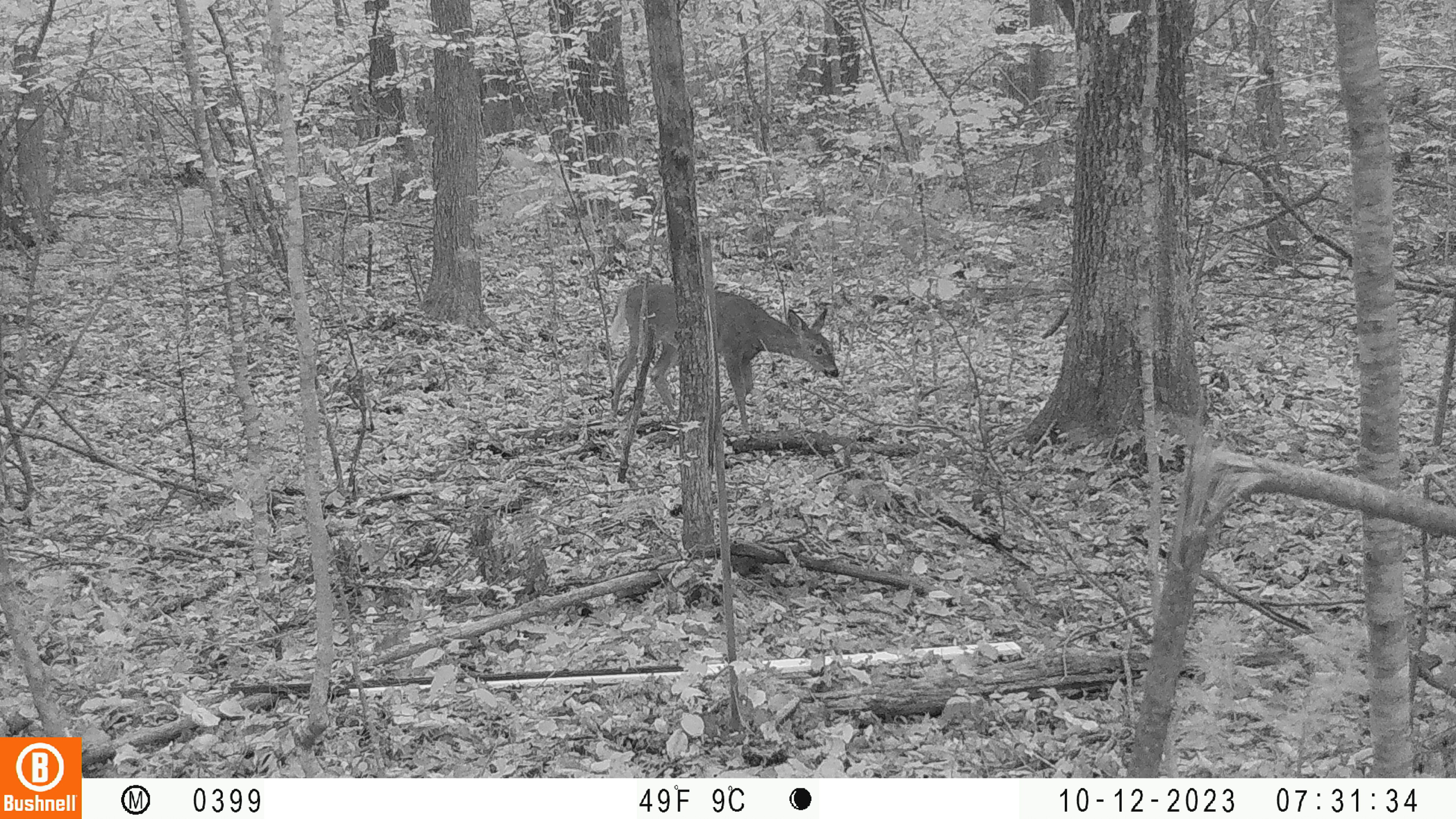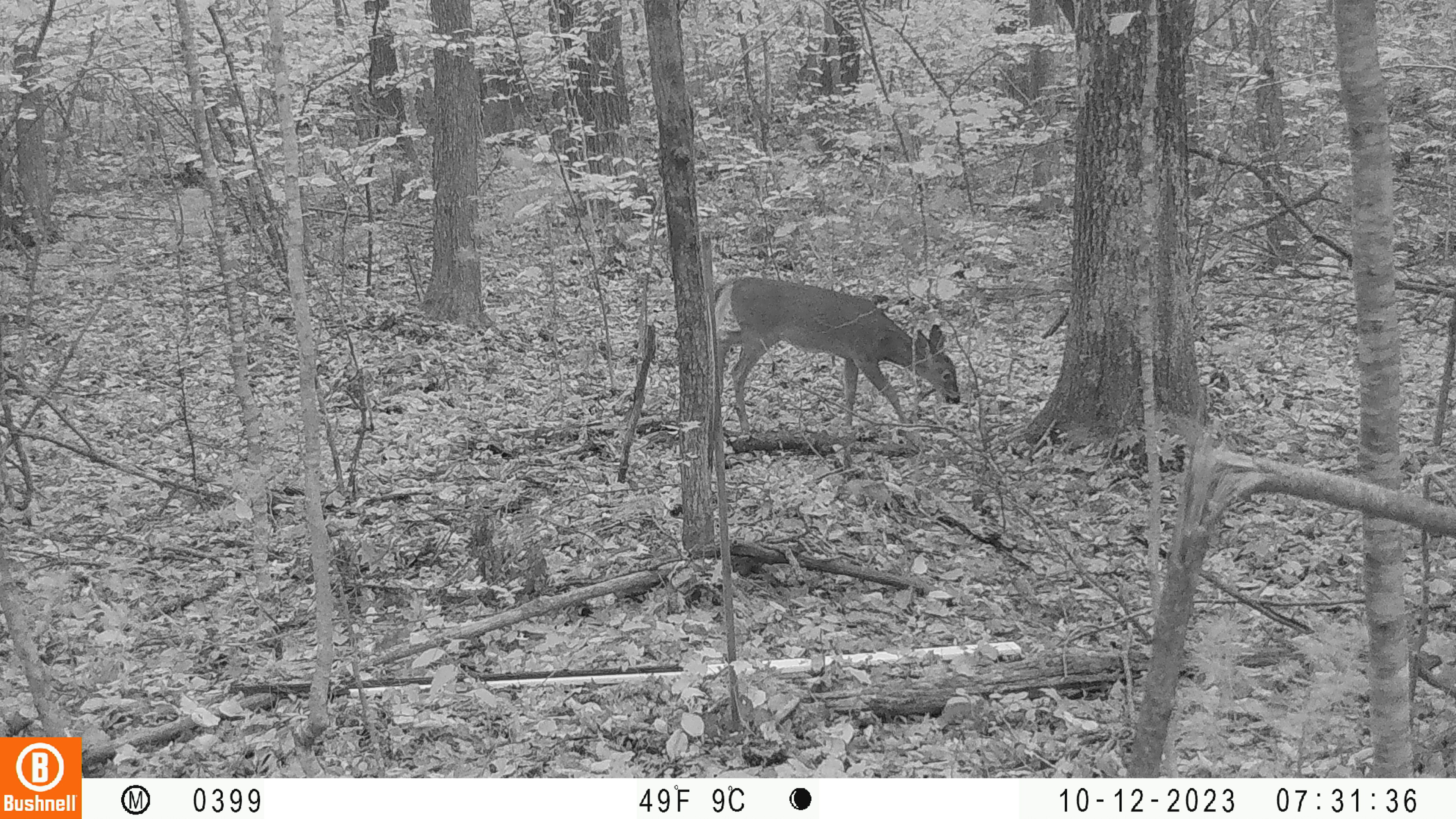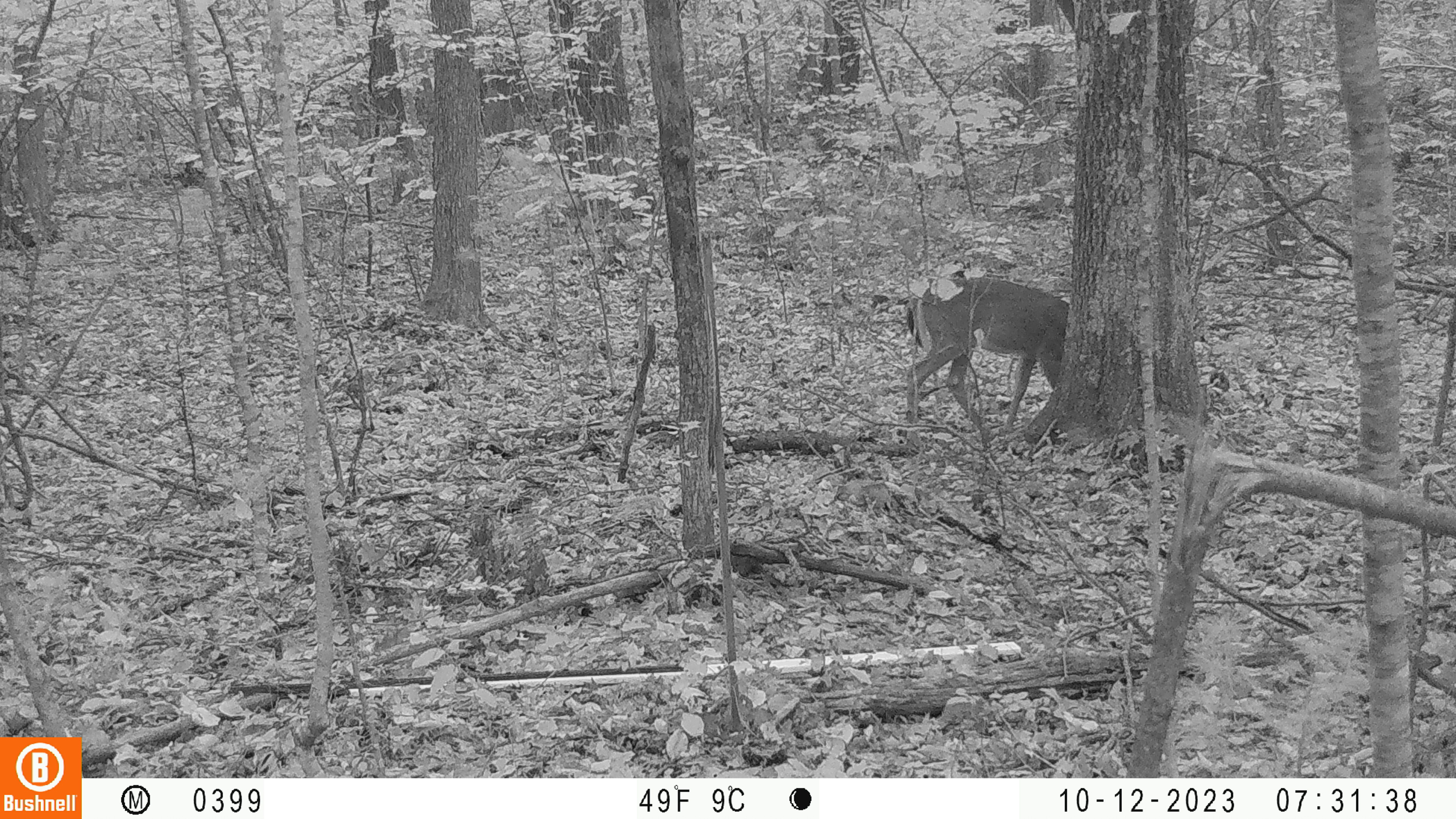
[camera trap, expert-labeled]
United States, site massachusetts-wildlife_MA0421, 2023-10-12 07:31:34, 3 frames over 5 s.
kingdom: Animalia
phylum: Chordata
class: Mammalia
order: Artiodactyla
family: Cervidae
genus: Odocoileus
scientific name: Odocoileus virginianus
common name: white-tailed deer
White-tailed deer (Odocoileus virginianus).